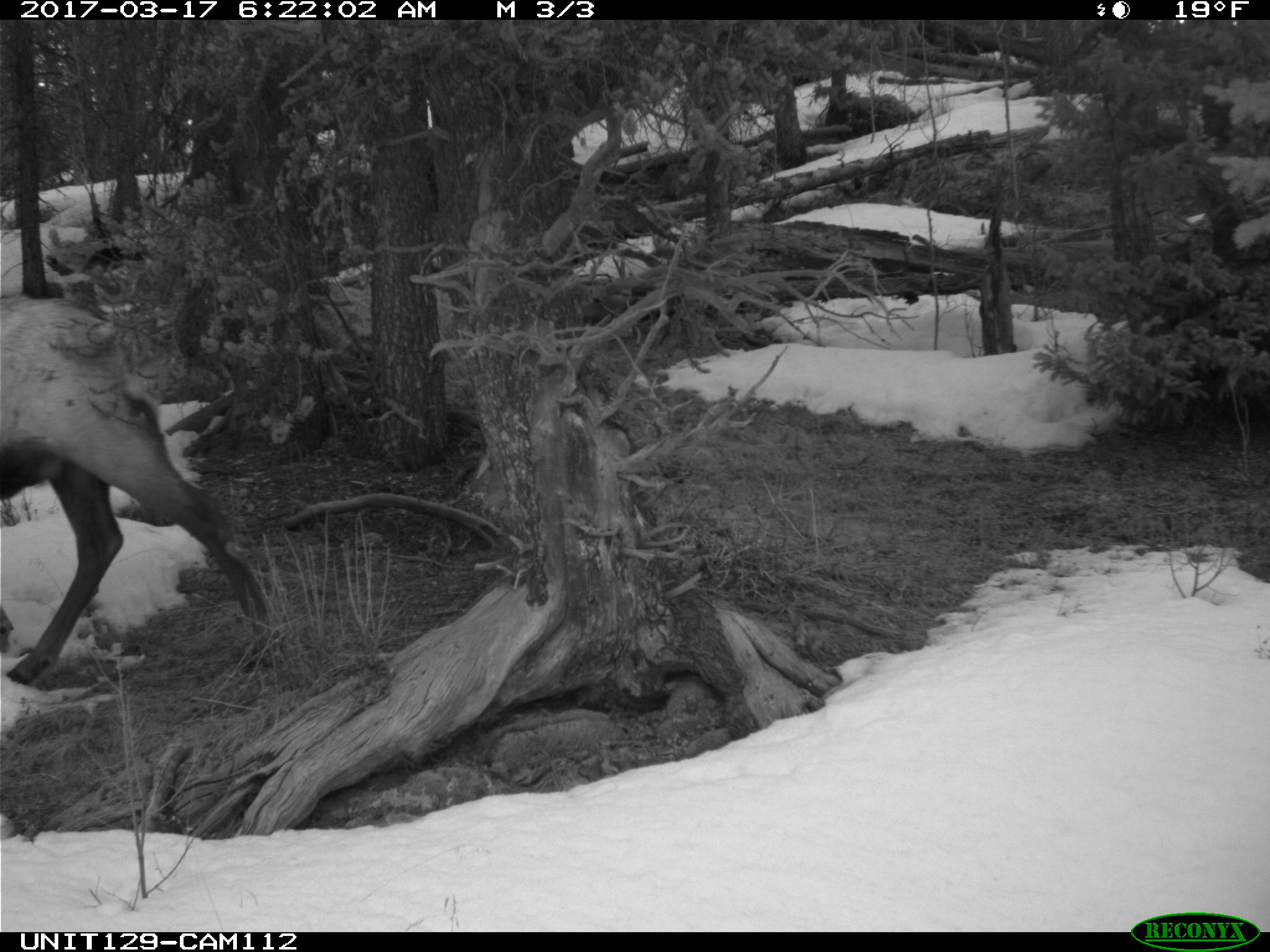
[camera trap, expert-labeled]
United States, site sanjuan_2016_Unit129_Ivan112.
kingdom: Animalia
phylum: Chordata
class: Mammalia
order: Artiodactyla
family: Cervidae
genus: Cervus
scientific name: Cervus elaphus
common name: red deer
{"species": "Cervus elaphus (red deer)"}